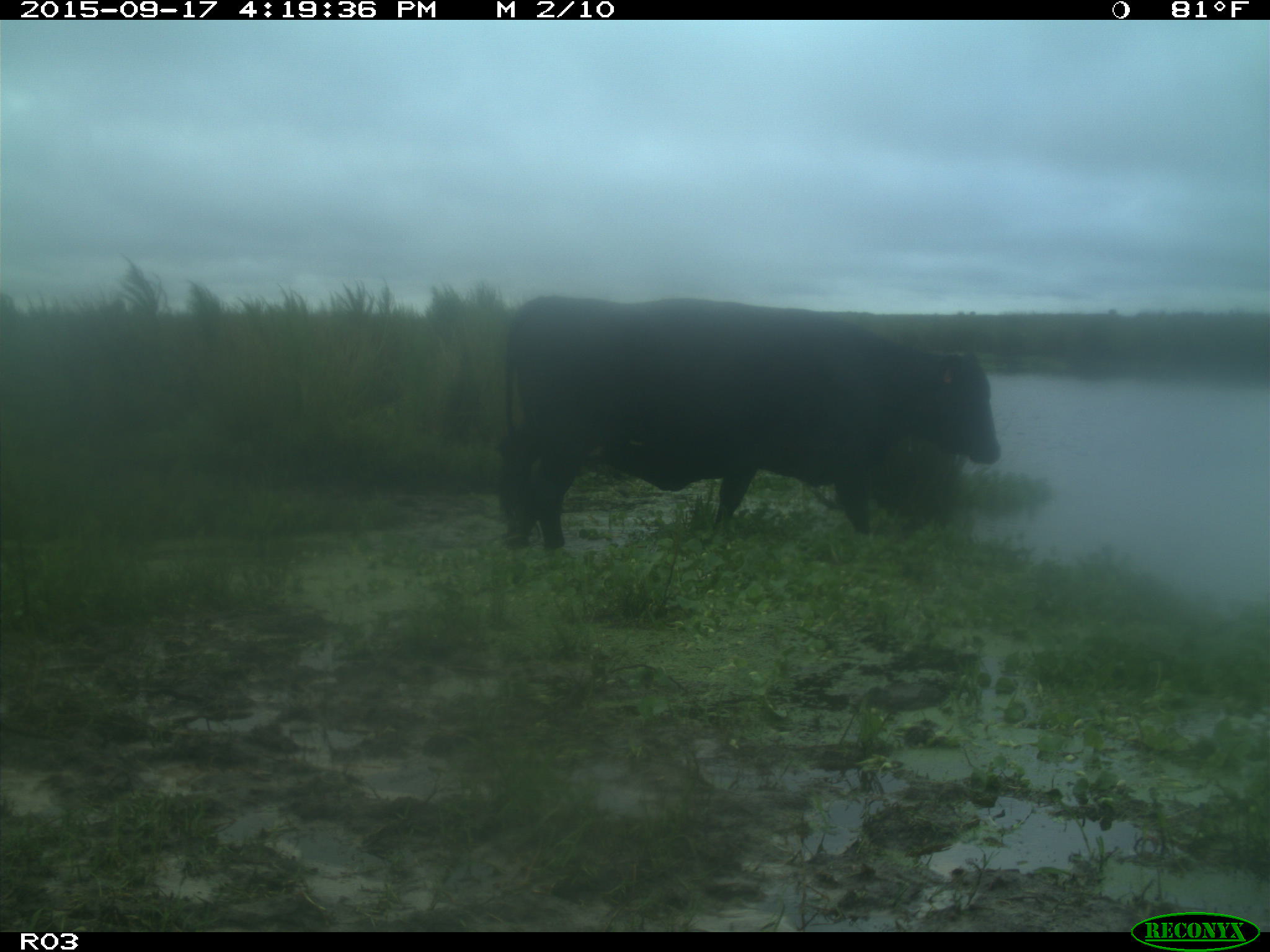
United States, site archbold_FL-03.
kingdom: Animalia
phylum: Chordata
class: Mammalia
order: Artiodactyla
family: Bovidae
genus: Bos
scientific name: Bos taurus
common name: domestic cow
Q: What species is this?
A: Bos taurus (domestic cow).